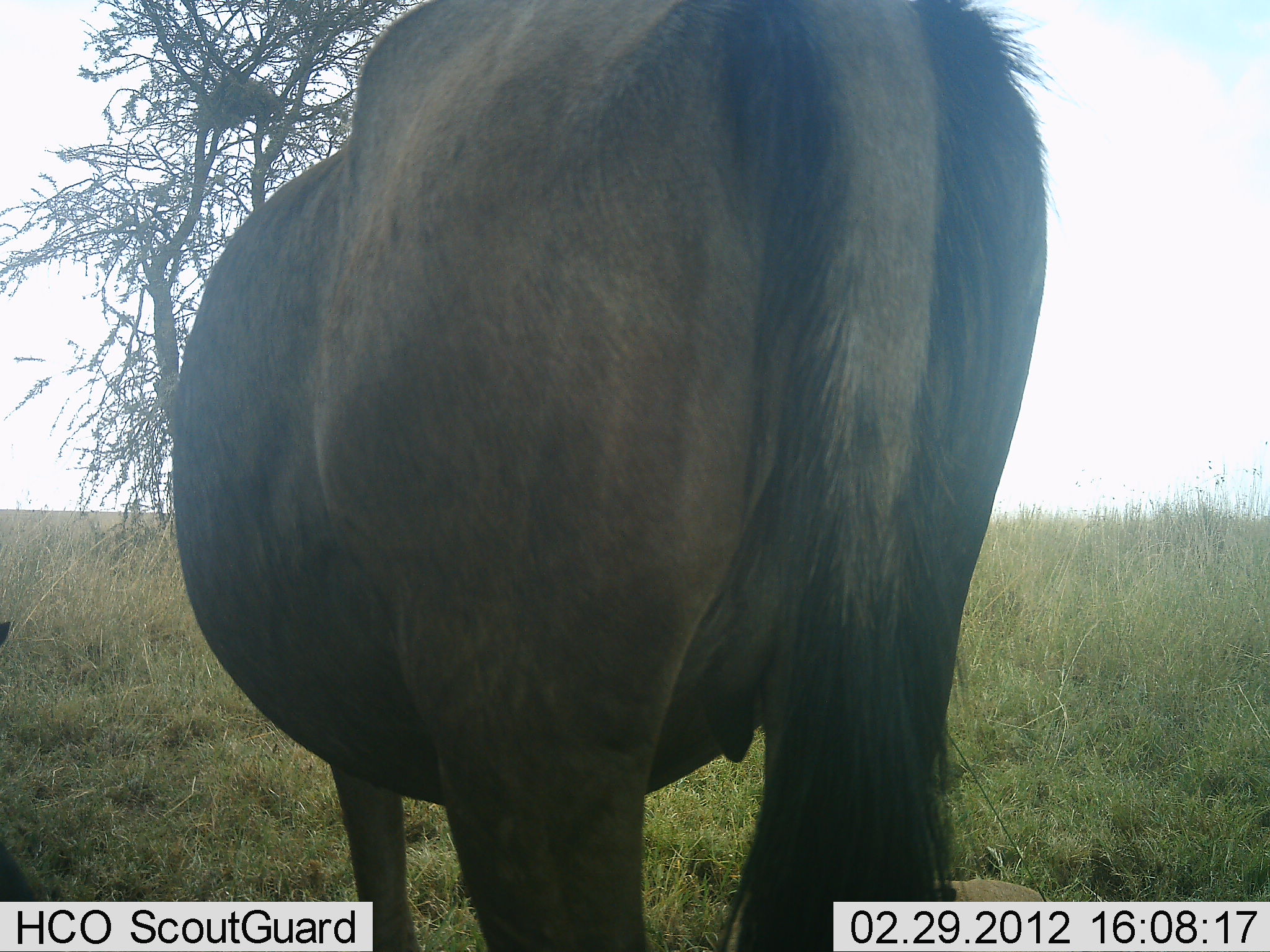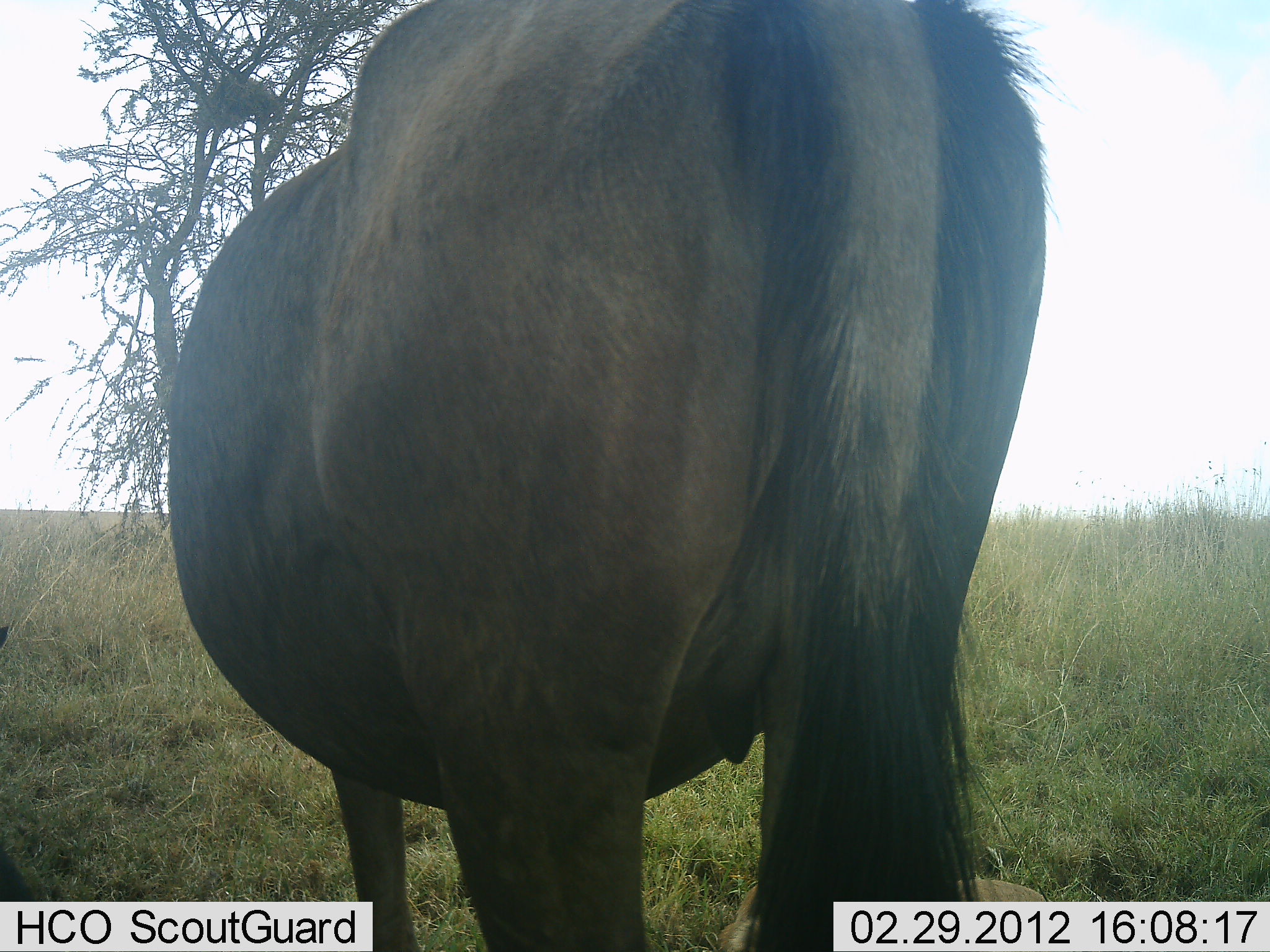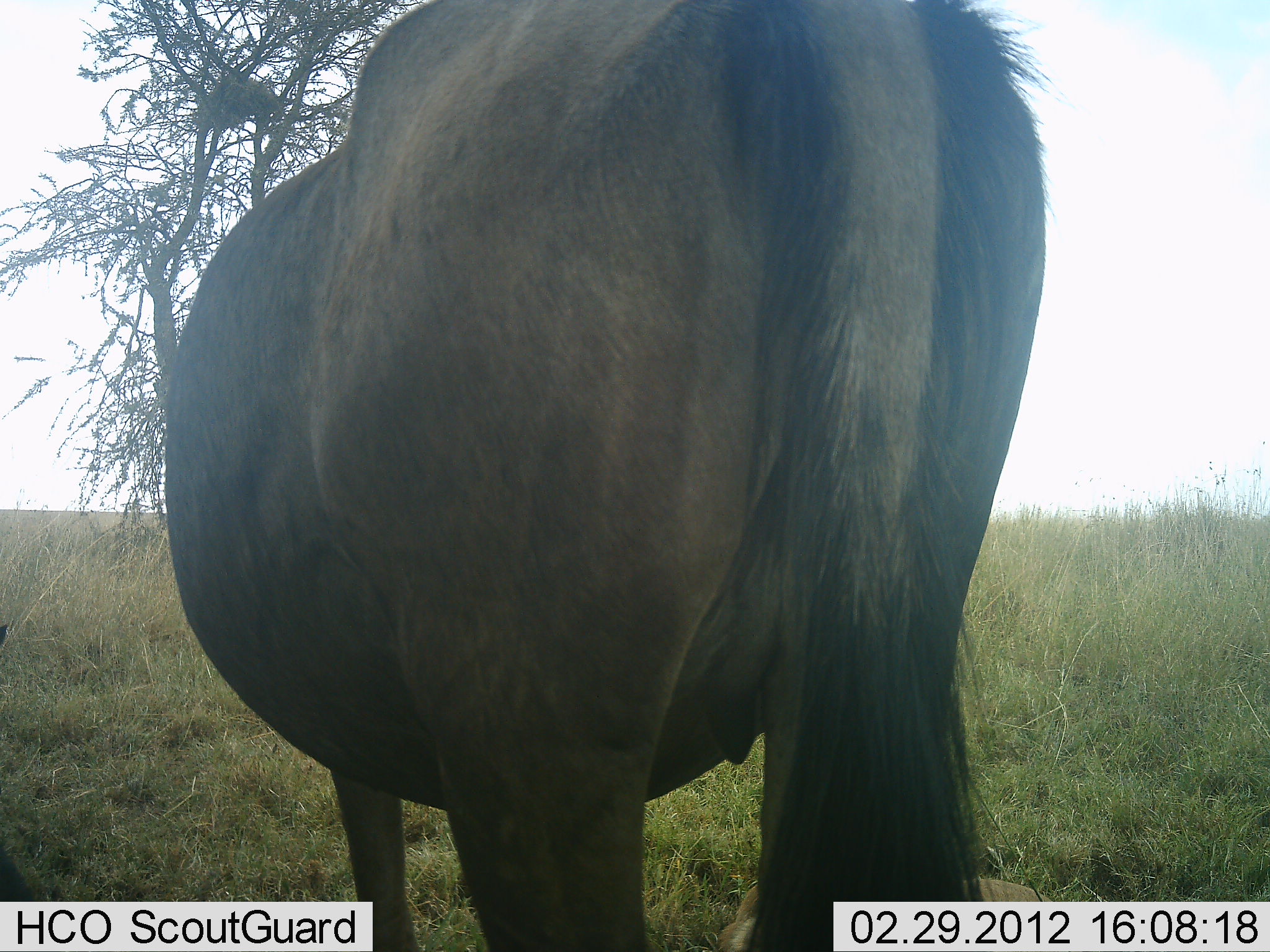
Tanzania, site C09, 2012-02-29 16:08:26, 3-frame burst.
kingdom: Animalia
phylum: Chordata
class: Mammalia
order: Artiodactyla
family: Bovidae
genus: Connochaetes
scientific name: Connochaetes taurinus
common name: blue wildebeest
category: wildebeest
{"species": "wildebeest (blue wildebeest) (Connochaetes taurinus)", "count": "1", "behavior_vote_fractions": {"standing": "94%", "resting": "0%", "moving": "0%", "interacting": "0%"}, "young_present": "0%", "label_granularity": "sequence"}